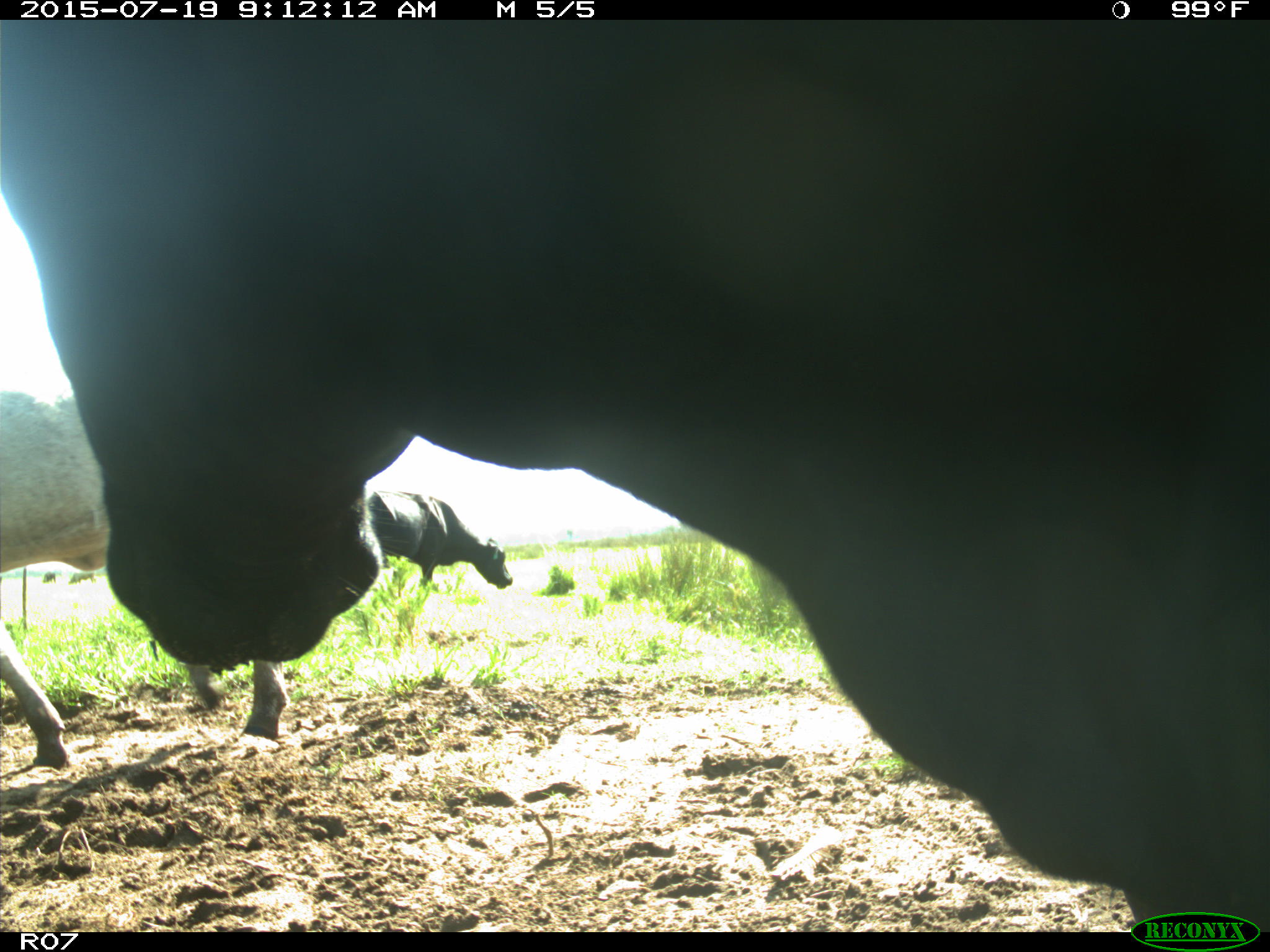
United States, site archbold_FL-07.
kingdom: Animalia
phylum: Chordata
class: Mammalia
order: Artiodactyla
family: Bovidae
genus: Bos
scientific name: Bos taurus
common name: domestic cow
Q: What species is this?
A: Bos taurus (domestic cow).